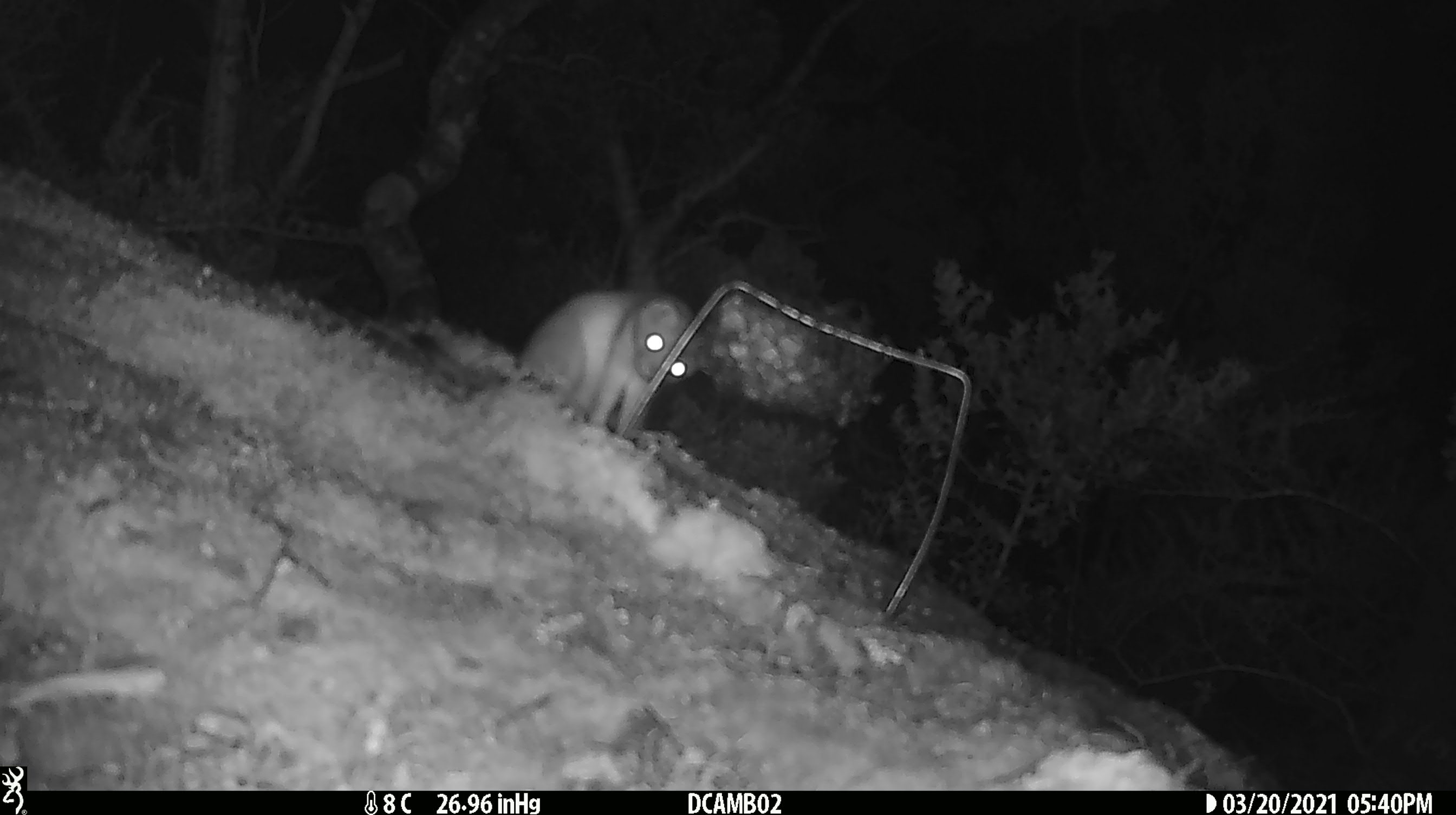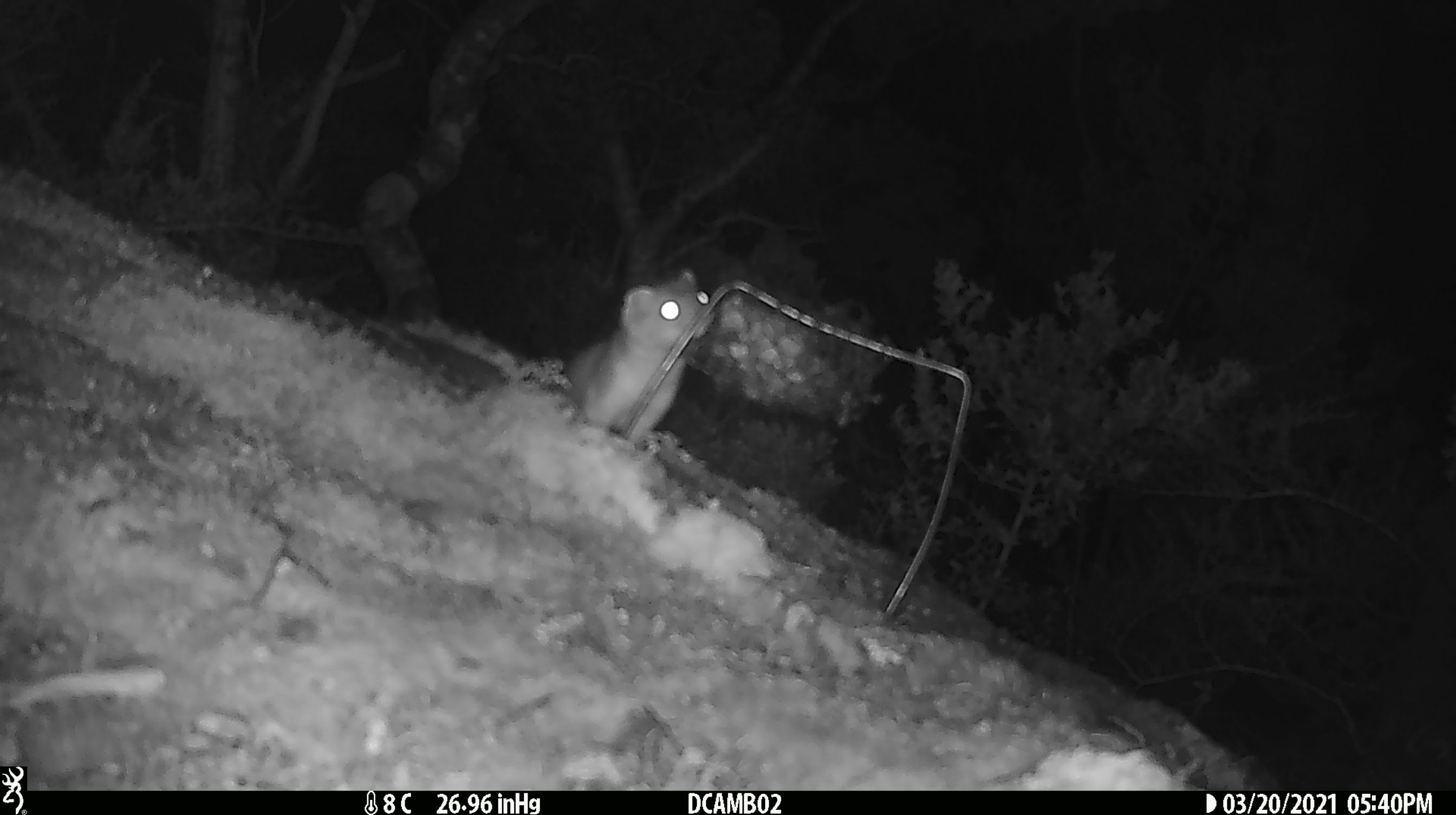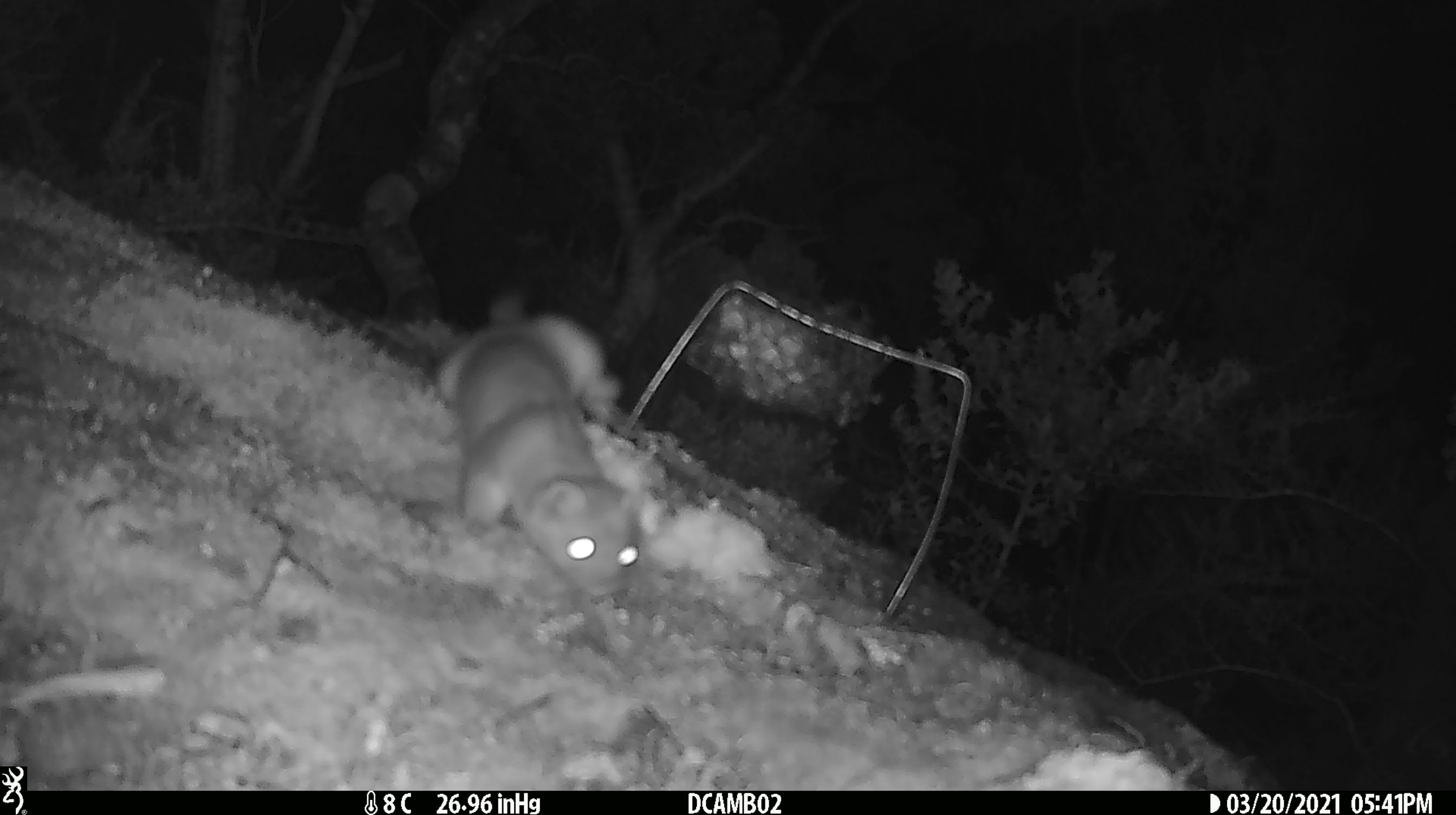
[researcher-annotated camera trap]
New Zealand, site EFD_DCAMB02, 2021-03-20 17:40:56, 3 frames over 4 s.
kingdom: Animalia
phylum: Chordata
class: Mammalia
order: Carnivora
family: Mustelidae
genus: Mustela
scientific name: Mustela erminea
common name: stoat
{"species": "stoat (Mustela erminea)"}